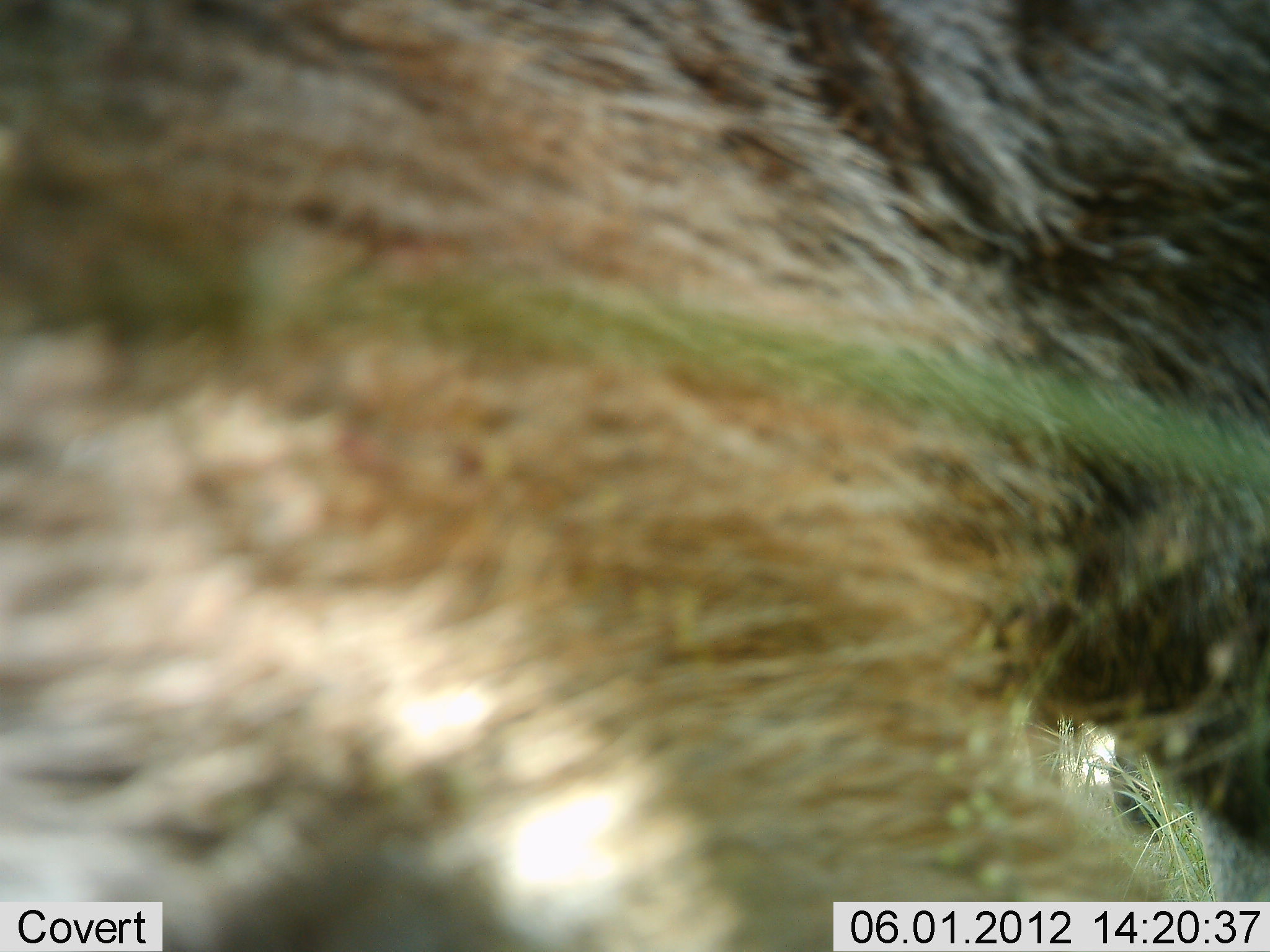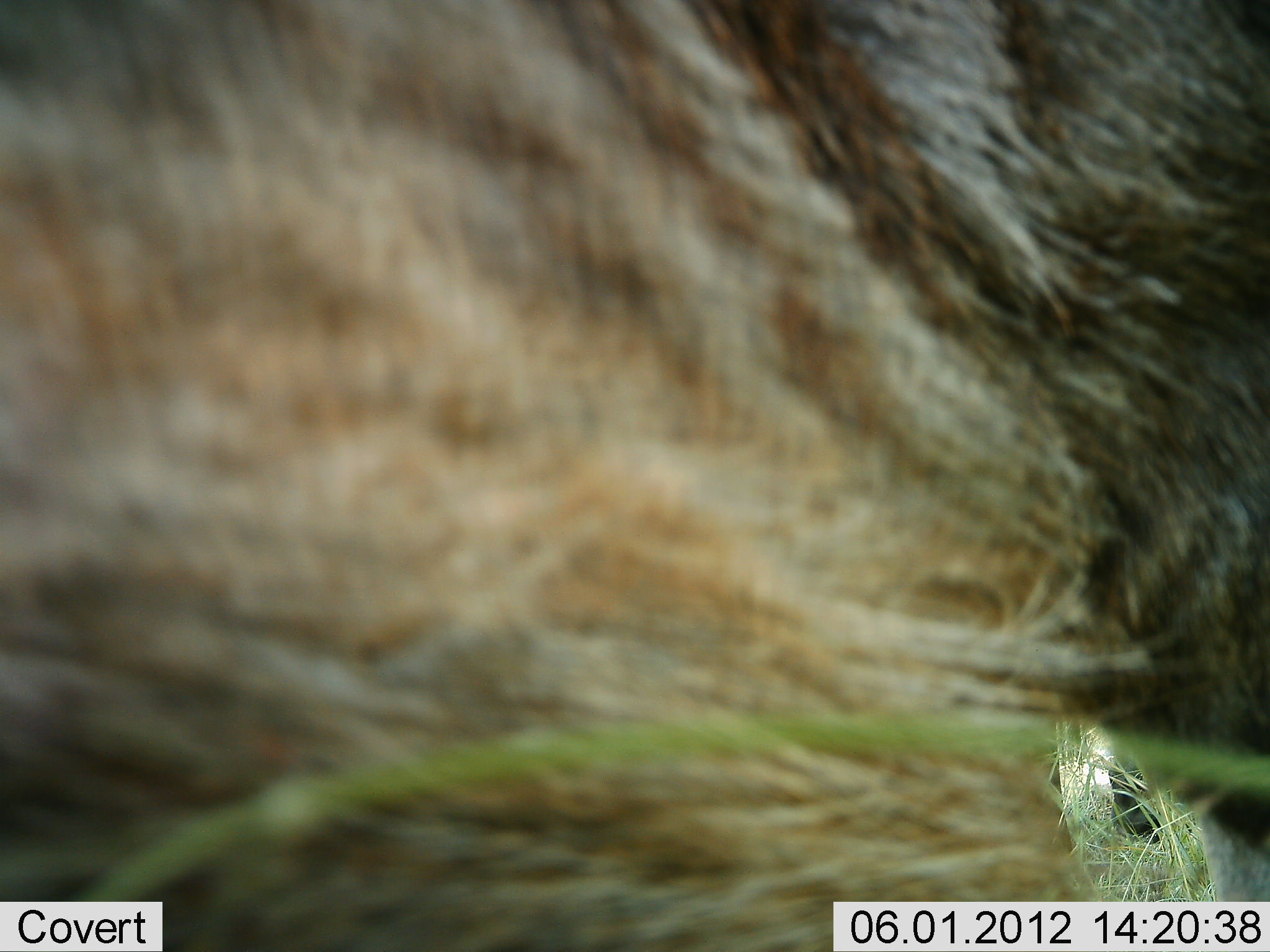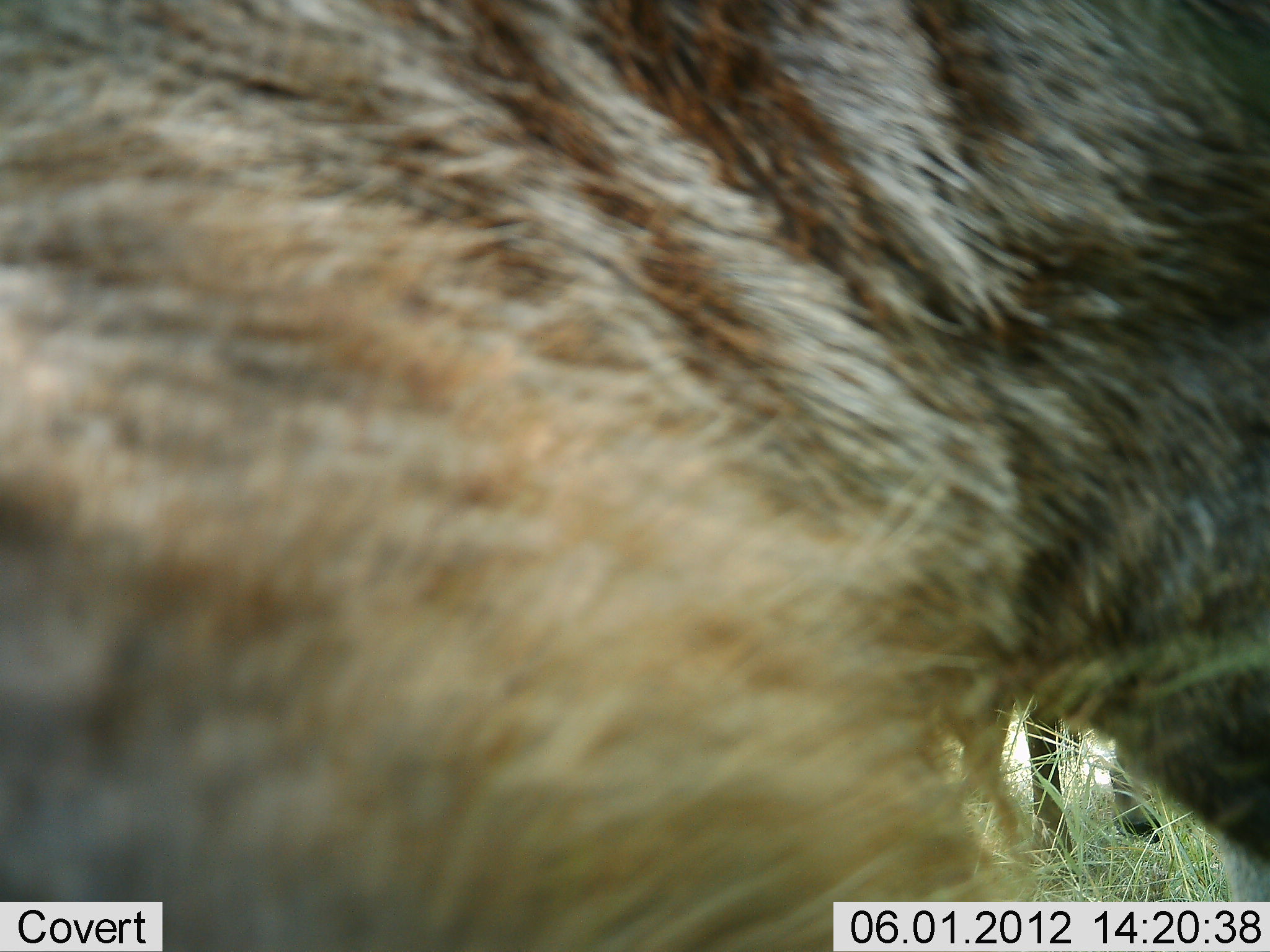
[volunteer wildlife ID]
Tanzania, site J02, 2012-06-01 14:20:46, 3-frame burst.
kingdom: Animalia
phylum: Chordata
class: Mammalia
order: Artiodactyla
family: Bovidae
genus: Connochaetes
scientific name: Connochaetes taurinus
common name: blue wildebeest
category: wildebeest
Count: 2.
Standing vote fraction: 80%.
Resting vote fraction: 0%.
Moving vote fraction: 20%.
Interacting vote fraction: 0%.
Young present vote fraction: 0%.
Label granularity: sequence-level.